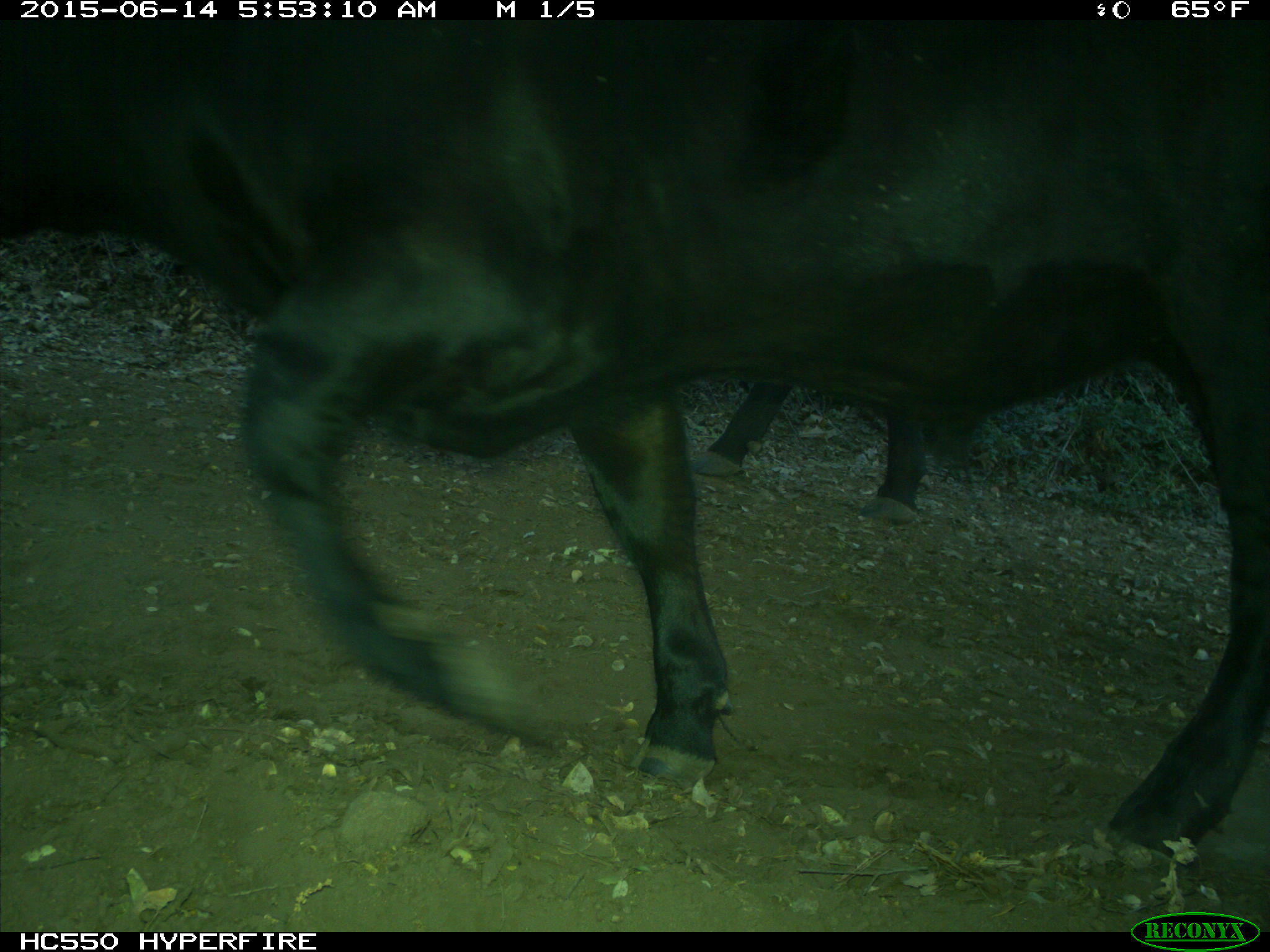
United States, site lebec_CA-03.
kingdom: Animalia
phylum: Chordata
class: Mammalia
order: Artiodactyla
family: Bovidae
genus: Bos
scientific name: Bos taurus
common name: domestic cow